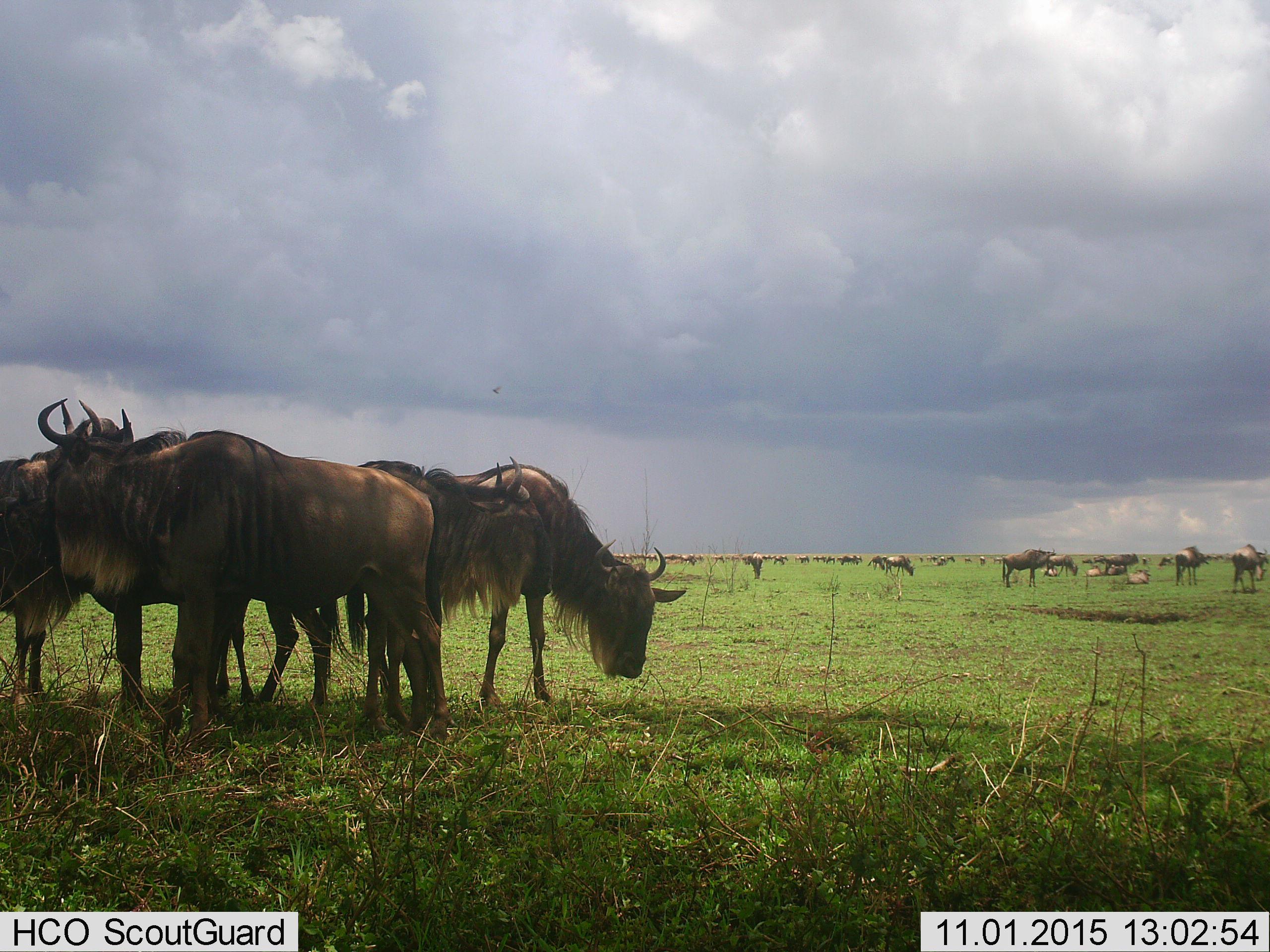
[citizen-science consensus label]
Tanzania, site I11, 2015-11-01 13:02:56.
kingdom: Animalia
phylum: Chordata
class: Mammalia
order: Artiodactyla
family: Bovidae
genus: Connochaetes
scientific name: Connochaetes taurinus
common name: blue wildebeest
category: wildebeest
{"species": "wildebeest (blue wildebeest) (Connochaetes taurinus)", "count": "51+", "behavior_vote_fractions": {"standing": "100%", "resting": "89%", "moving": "22%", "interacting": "22%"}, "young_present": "22%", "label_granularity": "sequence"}